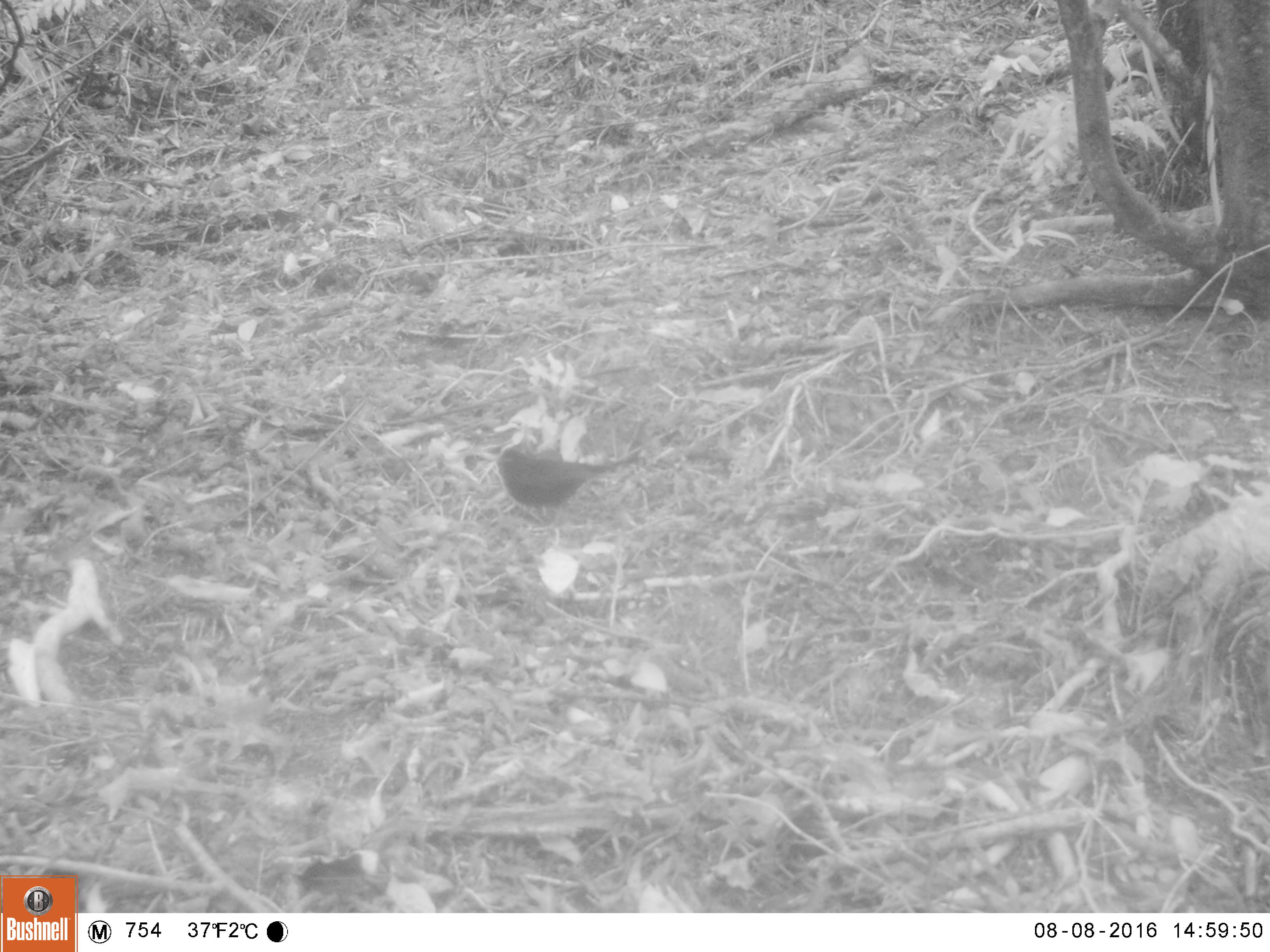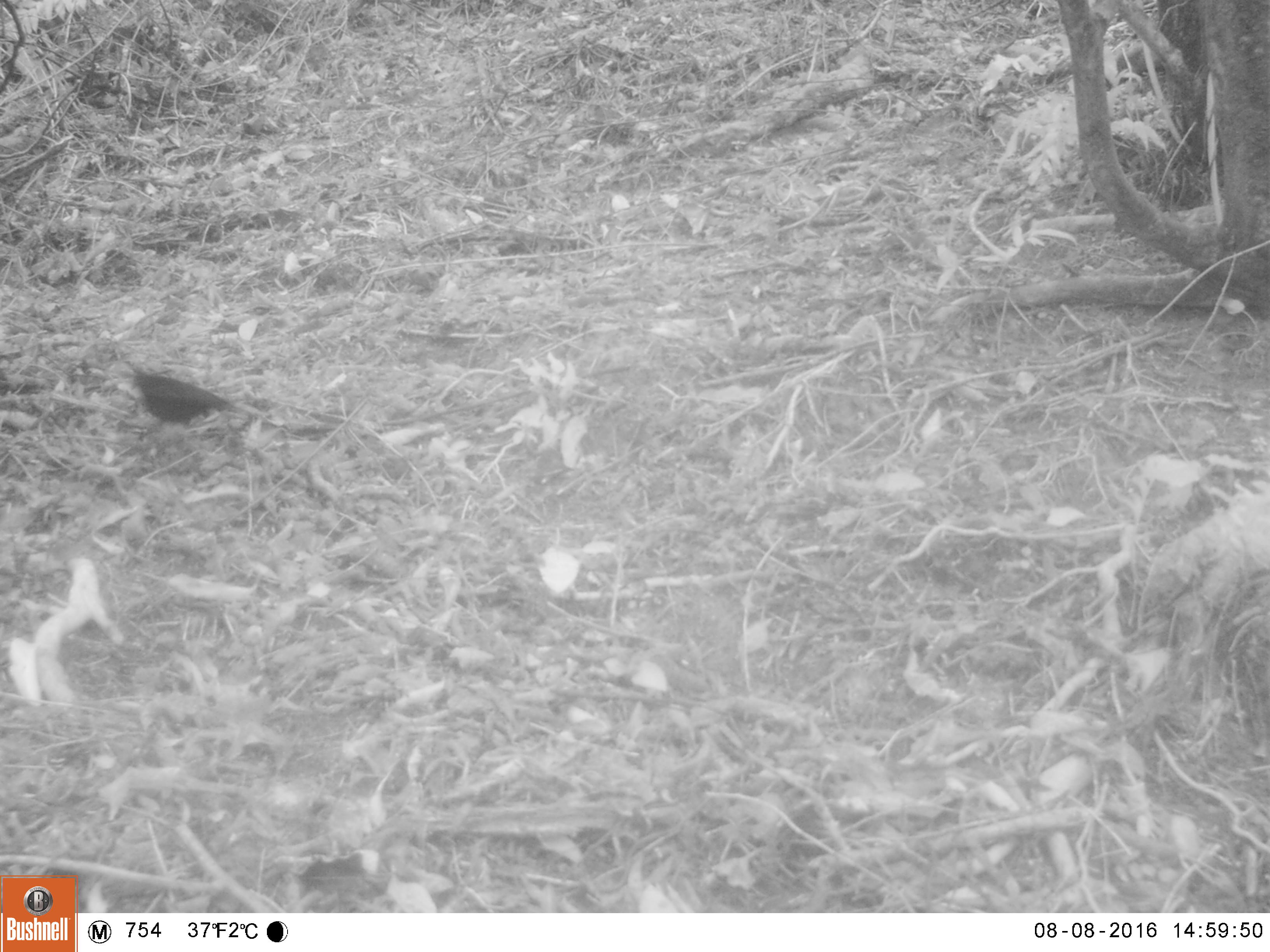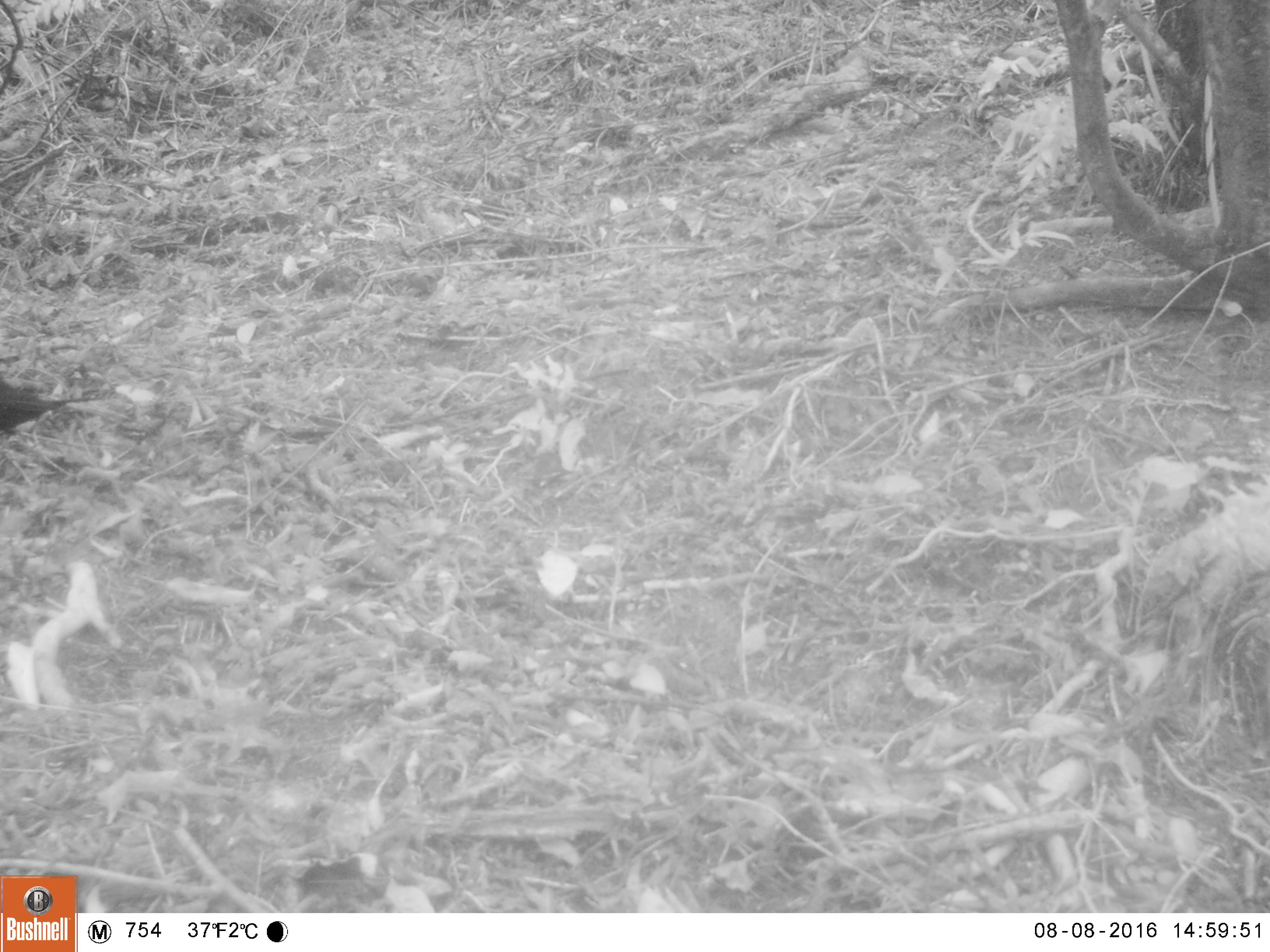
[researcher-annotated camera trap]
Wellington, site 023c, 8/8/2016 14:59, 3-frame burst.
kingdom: Animalia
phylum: Chordata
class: Aves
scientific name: Aves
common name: bird